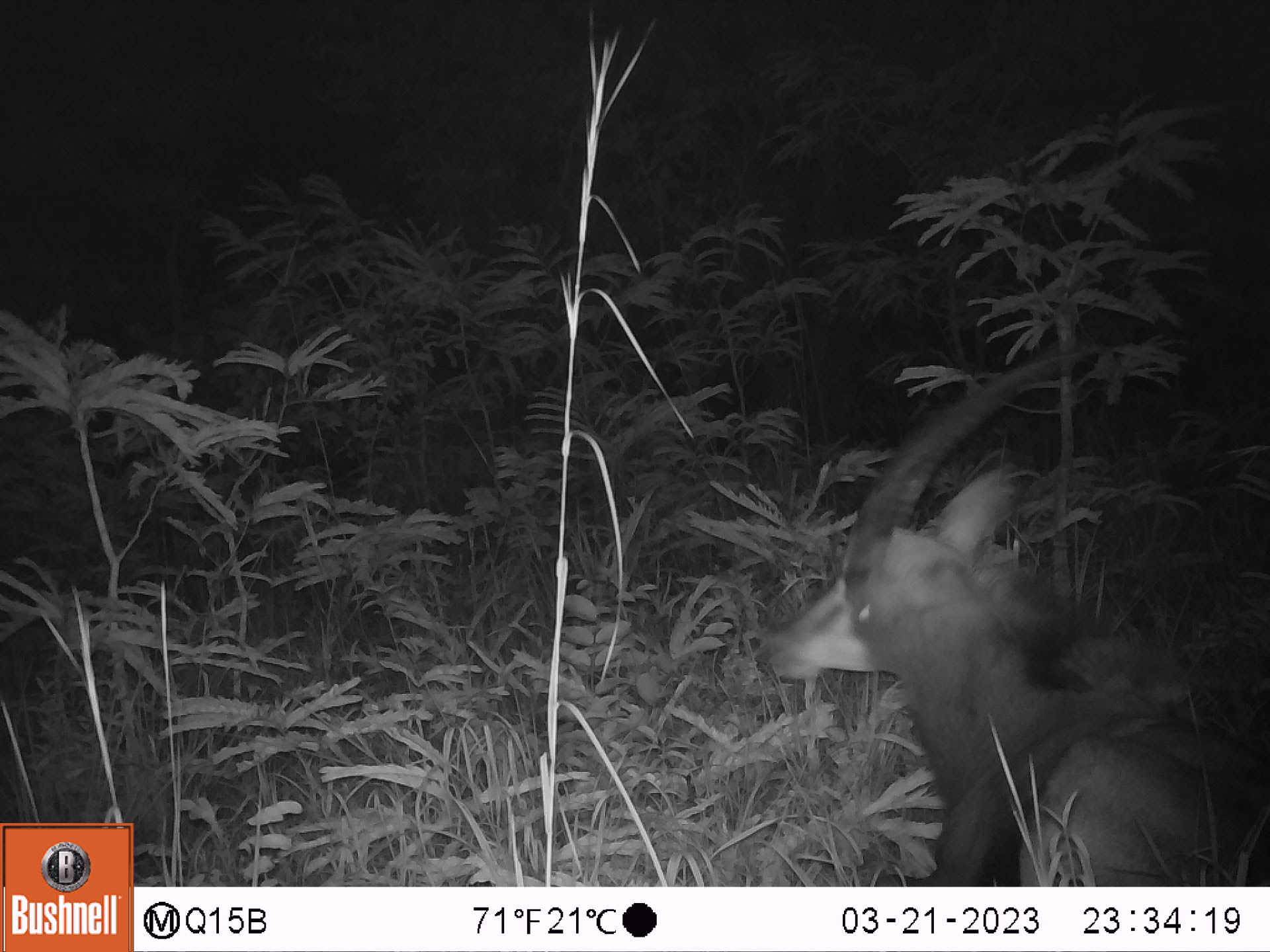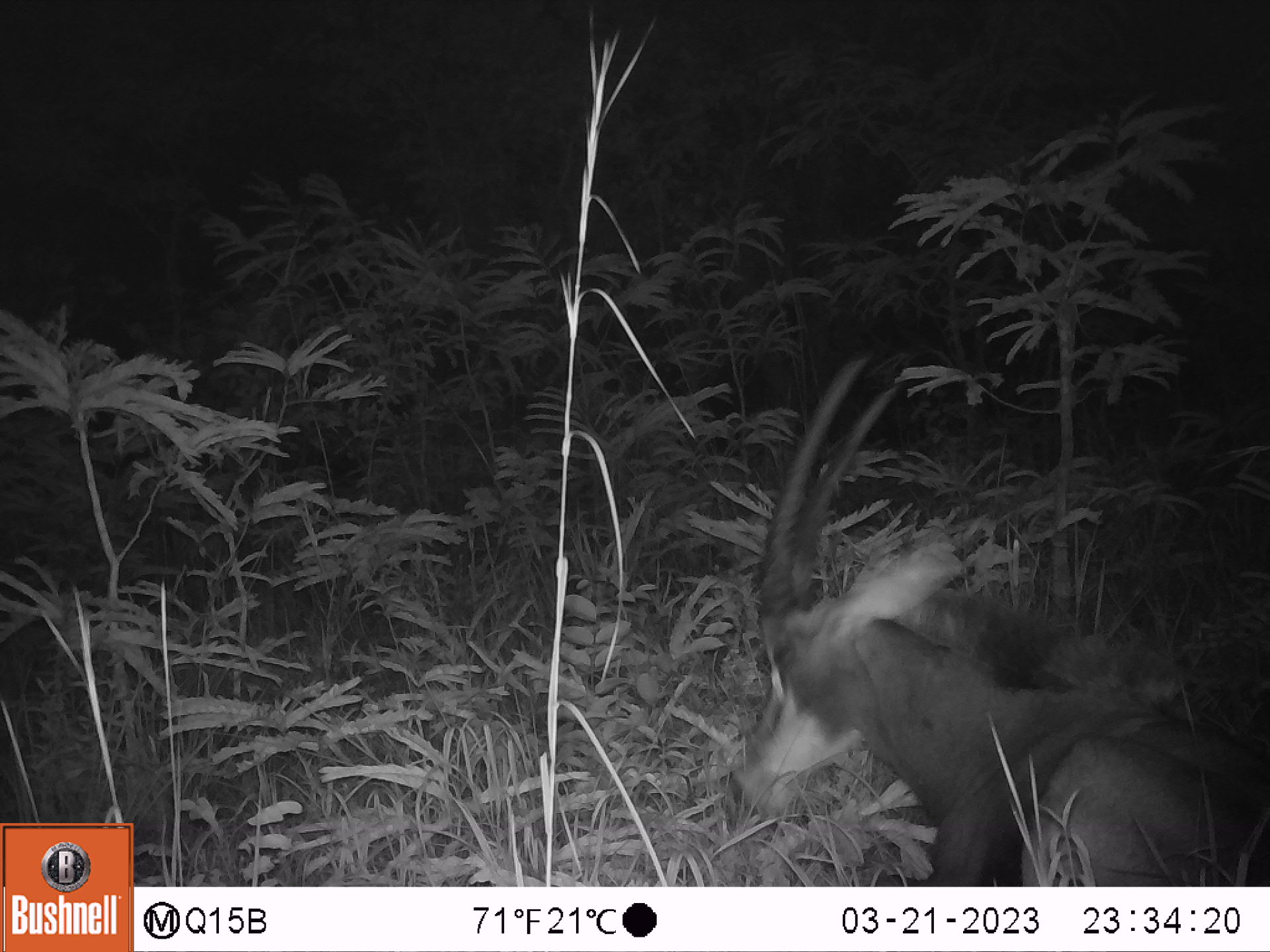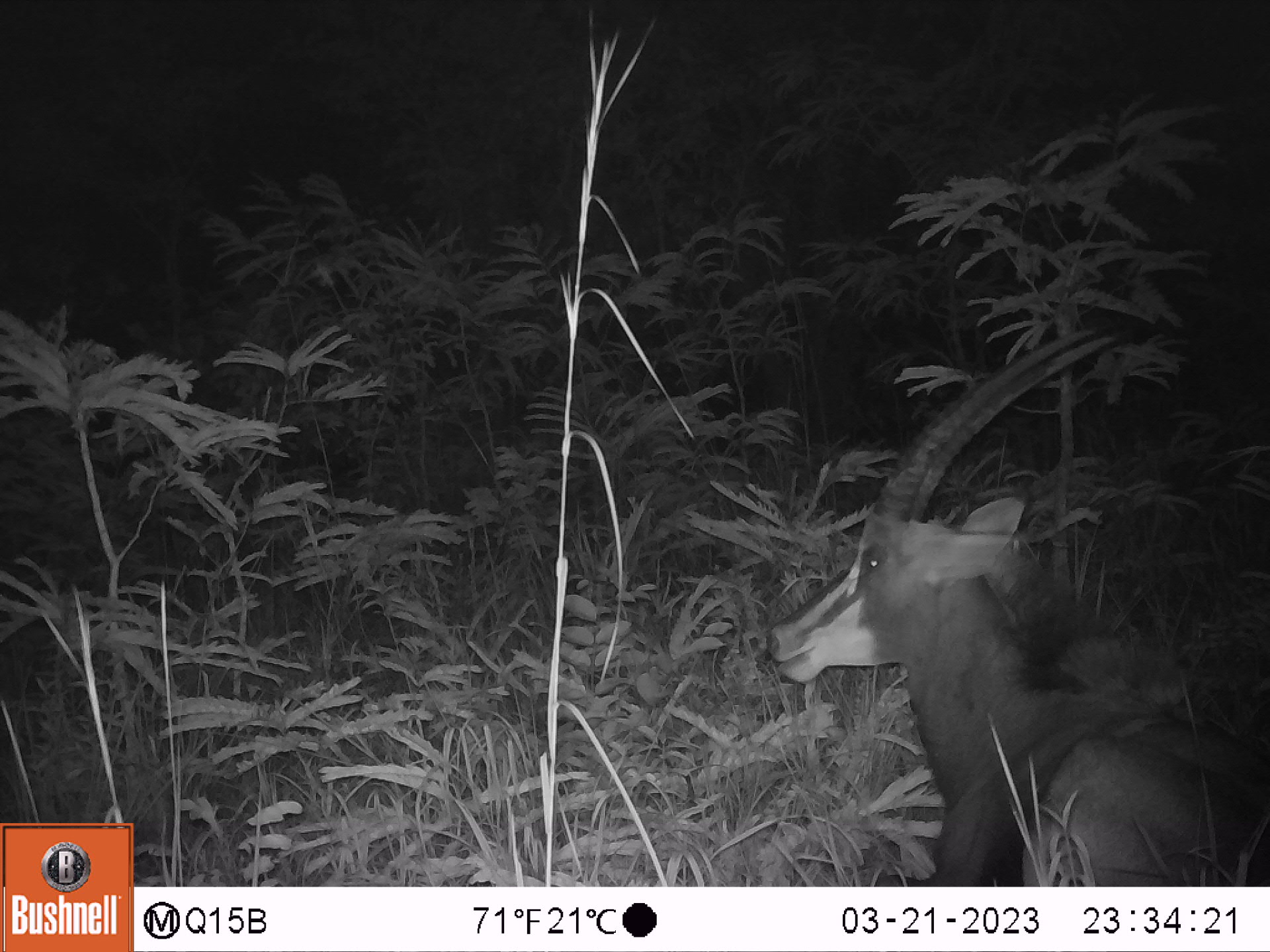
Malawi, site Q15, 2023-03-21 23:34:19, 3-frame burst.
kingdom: Animalia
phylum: Chordata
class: Mammalia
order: Artiodactyla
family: Bovidae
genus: Hippotragus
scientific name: Hippotragus niger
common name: sable antelope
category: sable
Sable (sable antelope) (Hippotragus niger), count 1.